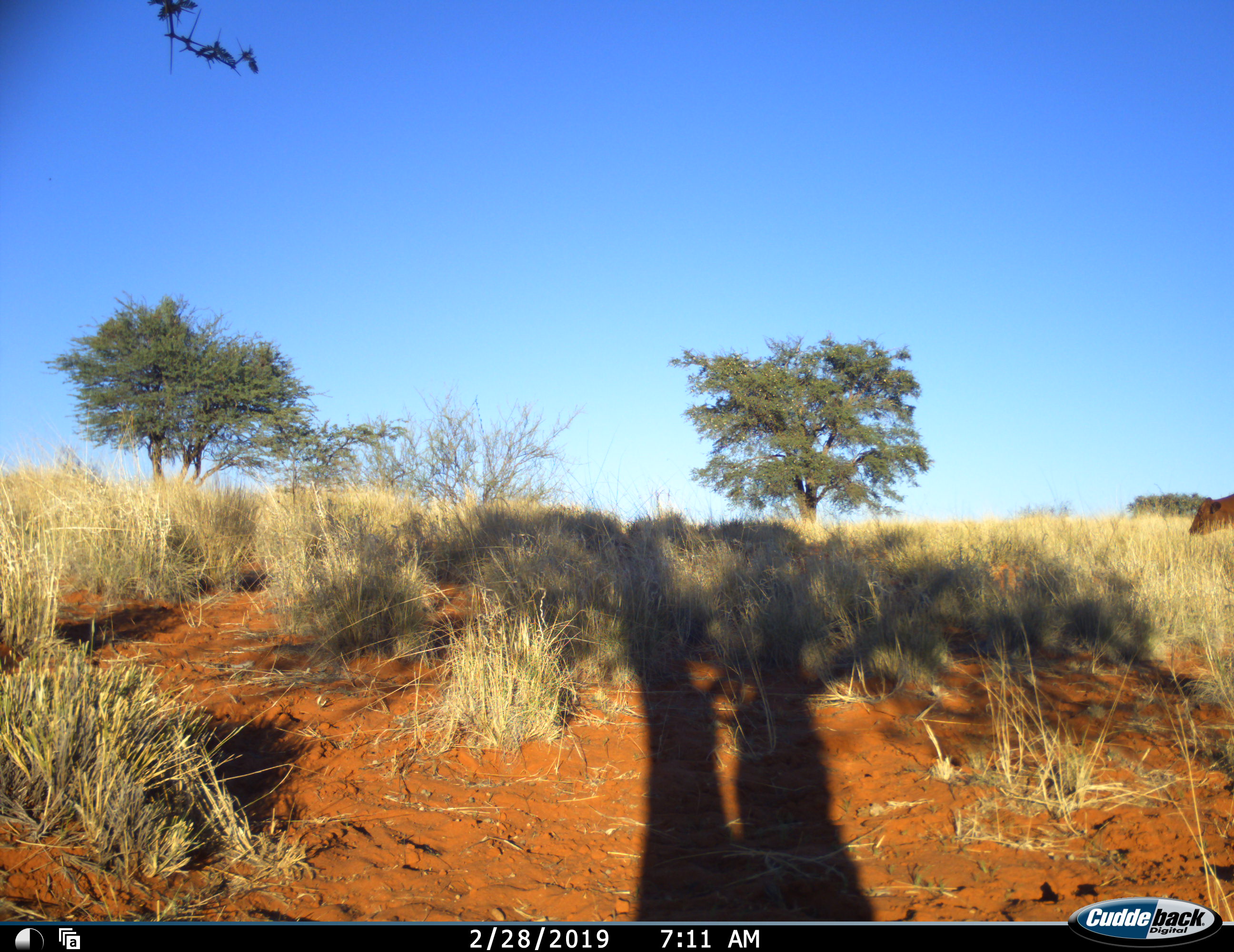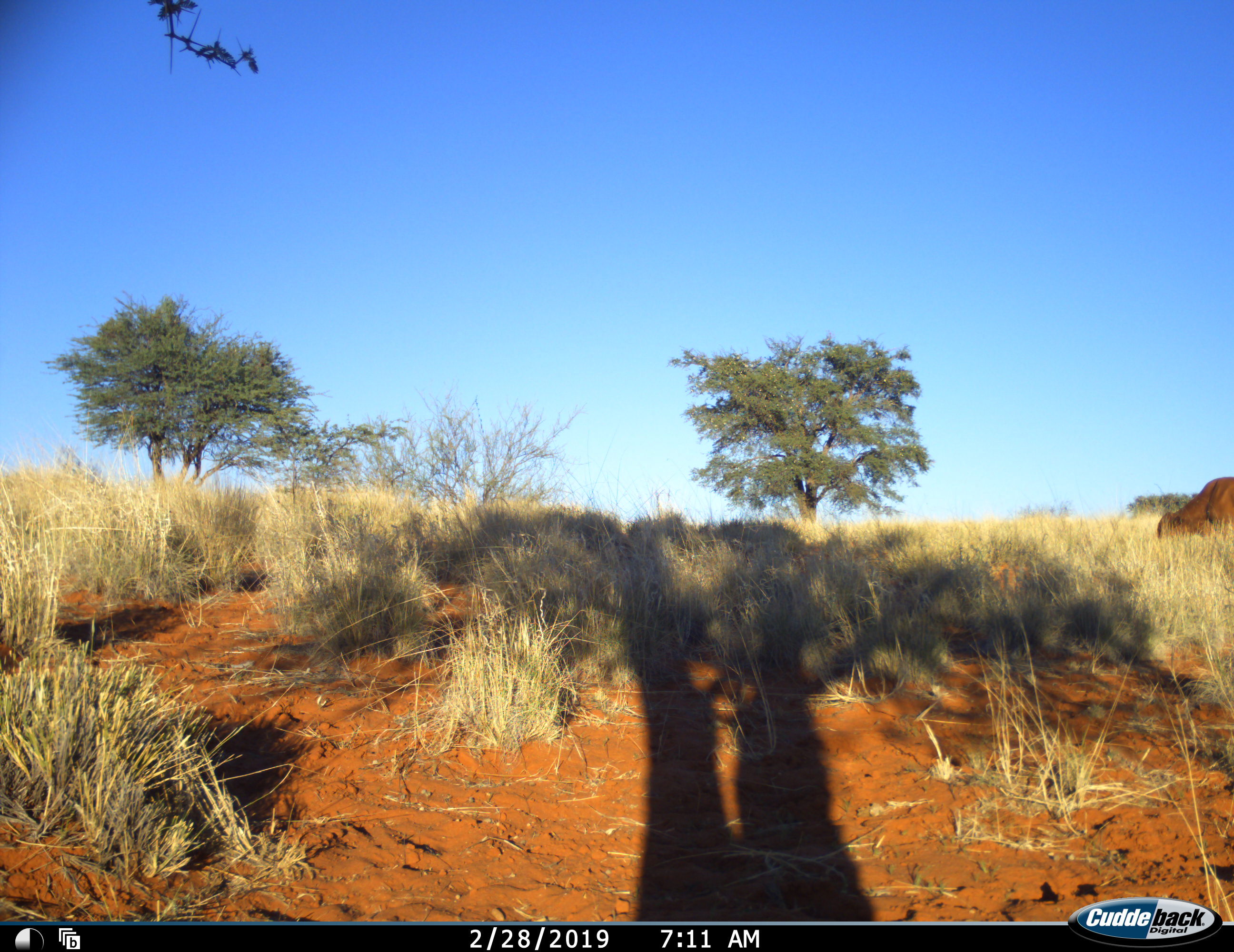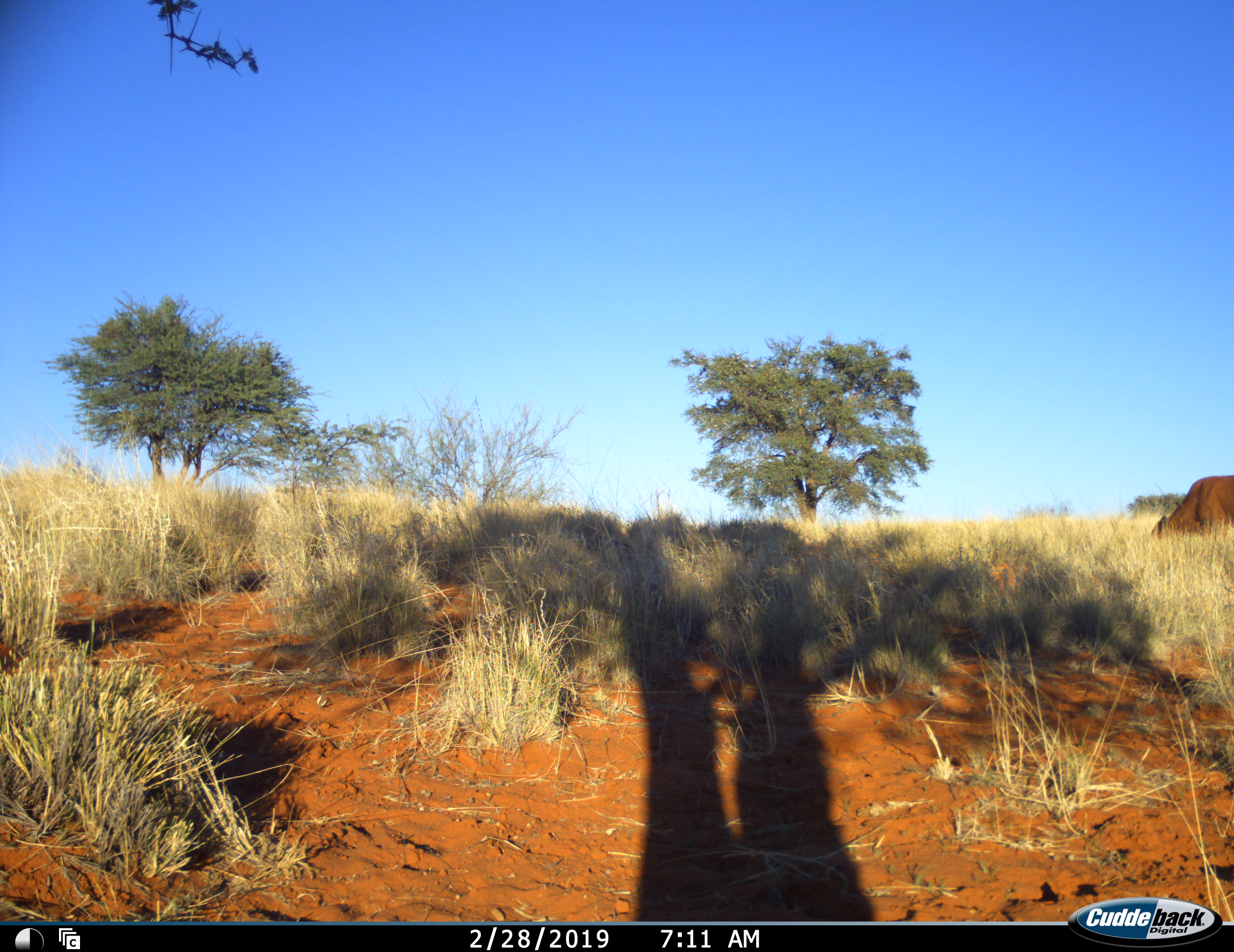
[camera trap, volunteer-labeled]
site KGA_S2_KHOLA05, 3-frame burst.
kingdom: Animalia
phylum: Chordata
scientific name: Vertebrata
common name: domestic animal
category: domesticanimal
Domesticanimal (domestic animal) (Vertebrata), count 1. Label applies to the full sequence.